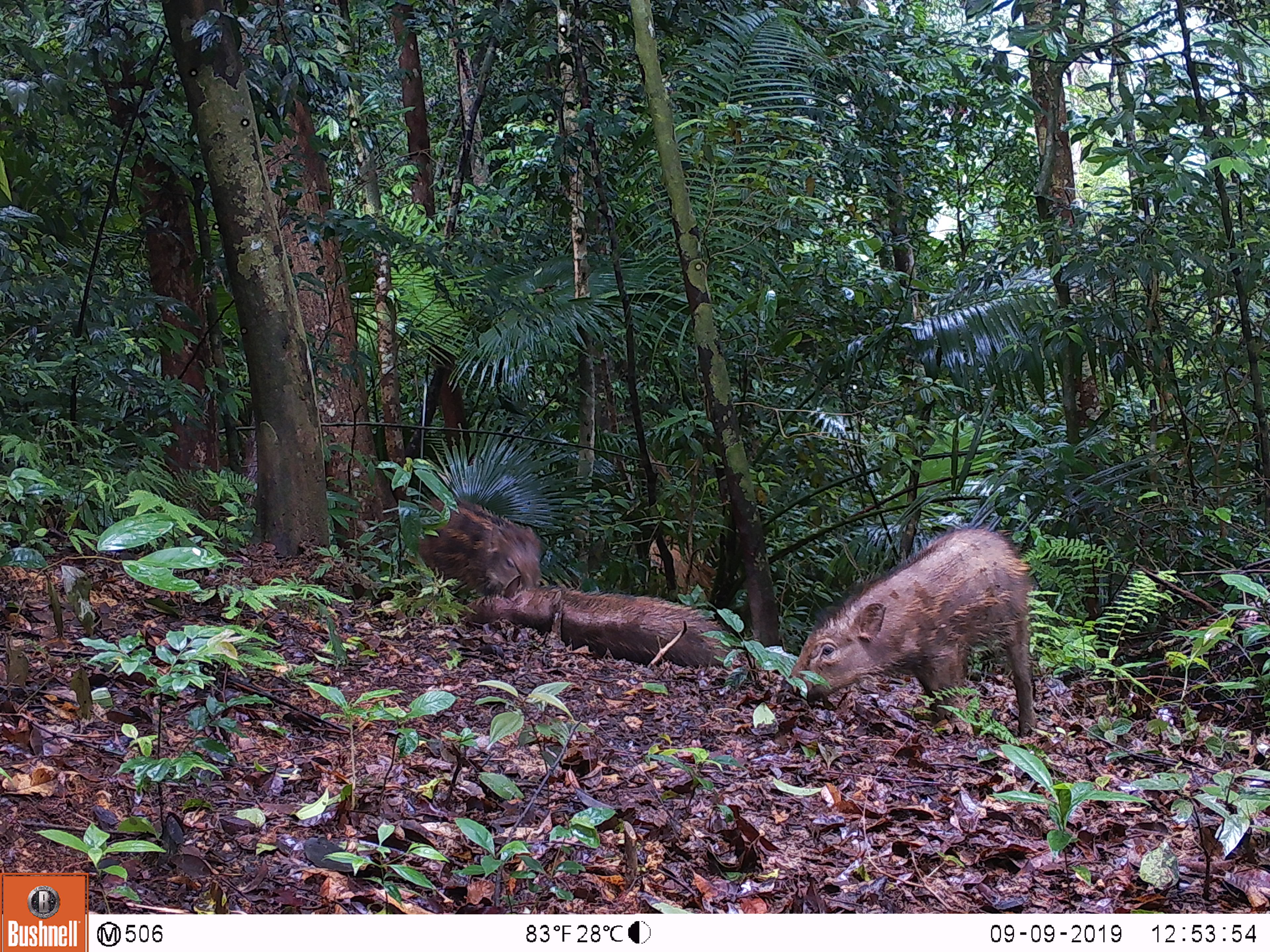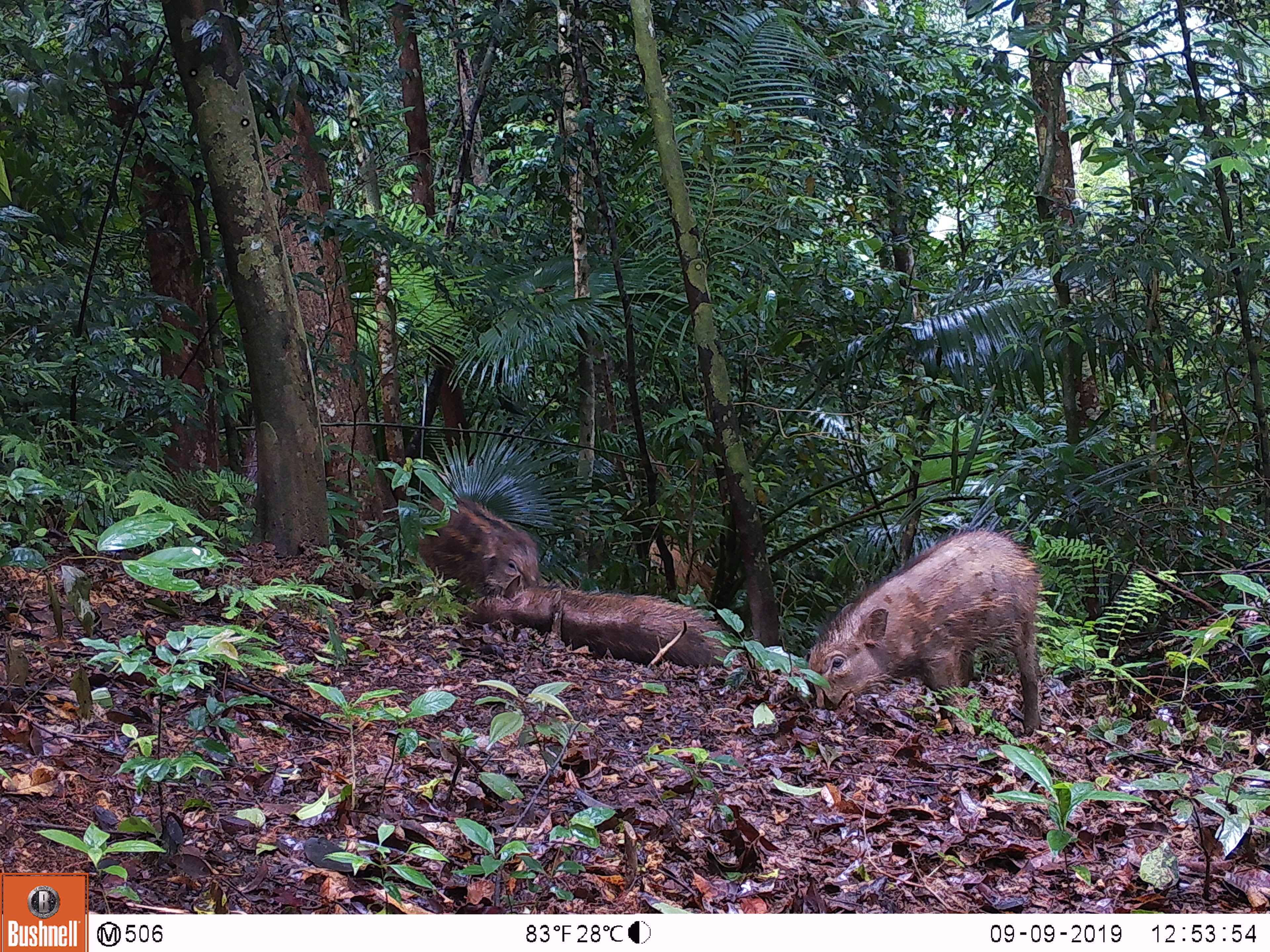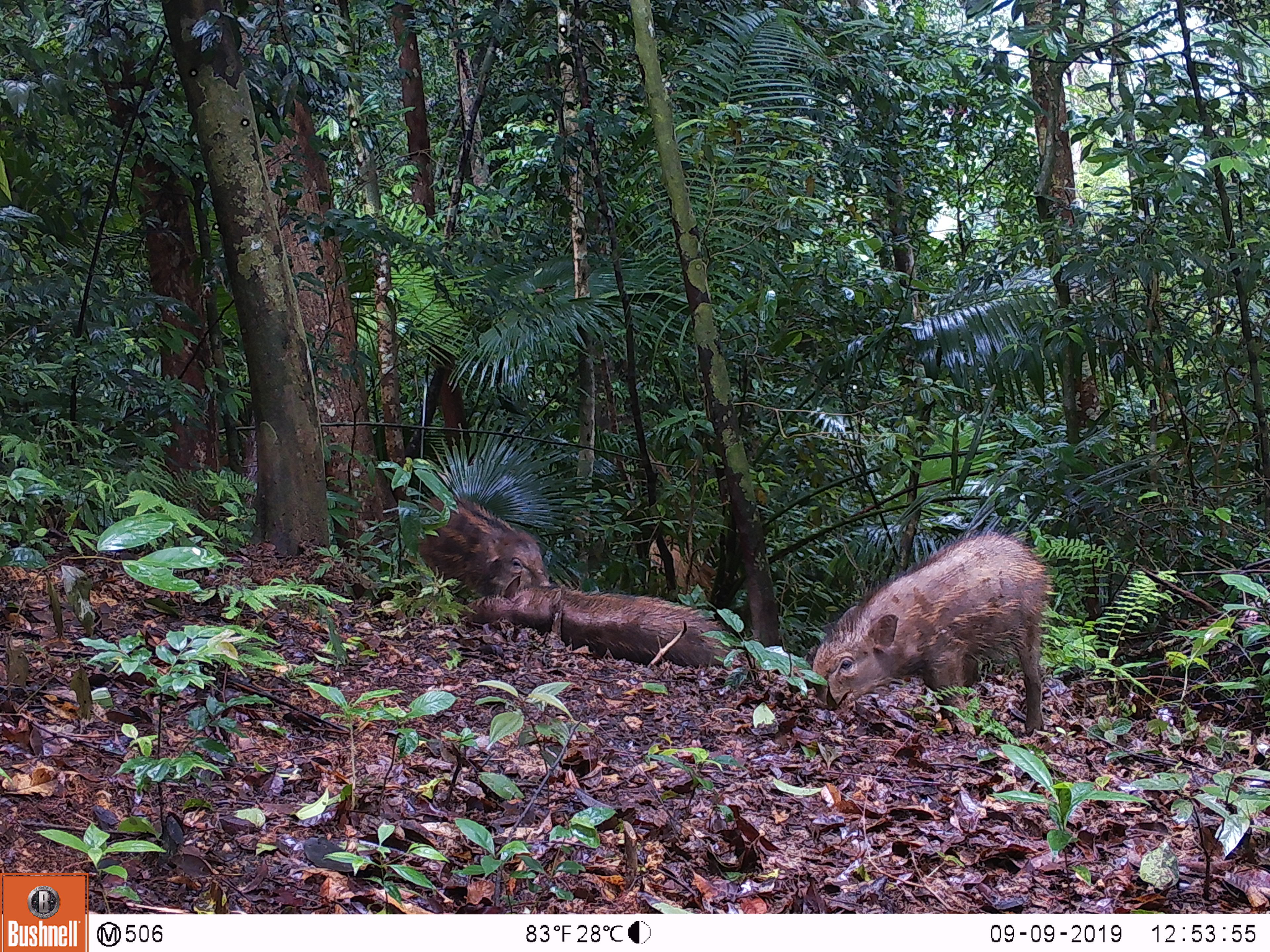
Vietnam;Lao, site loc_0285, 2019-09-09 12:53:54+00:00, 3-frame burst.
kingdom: Animalia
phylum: Chordata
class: Mammalia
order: Artiodactyla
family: Suidae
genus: Sus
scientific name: Sus scrofa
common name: eurasian wild pig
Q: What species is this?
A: Eurasian wild pig (Sus scrofa).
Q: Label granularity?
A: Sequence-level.